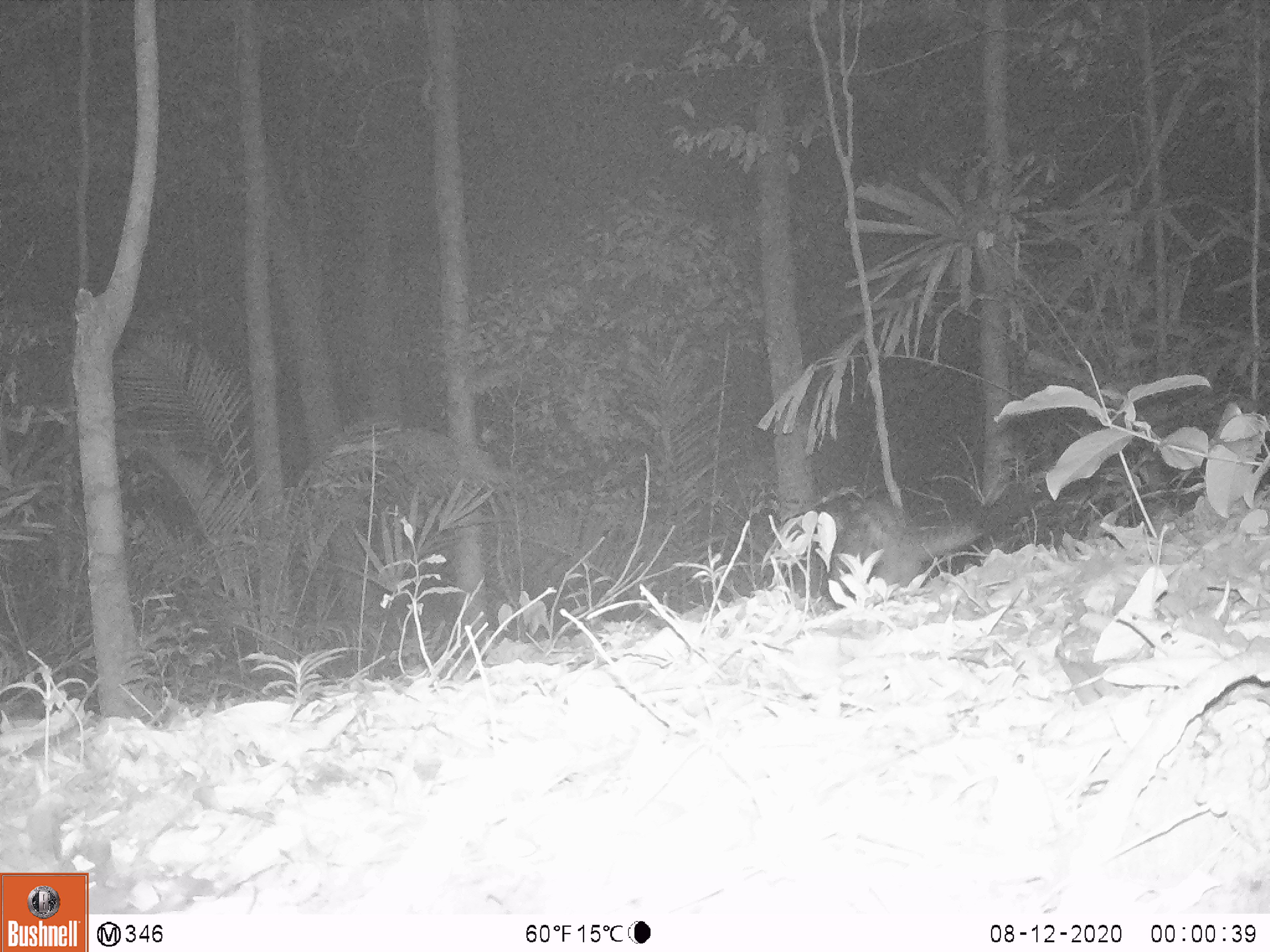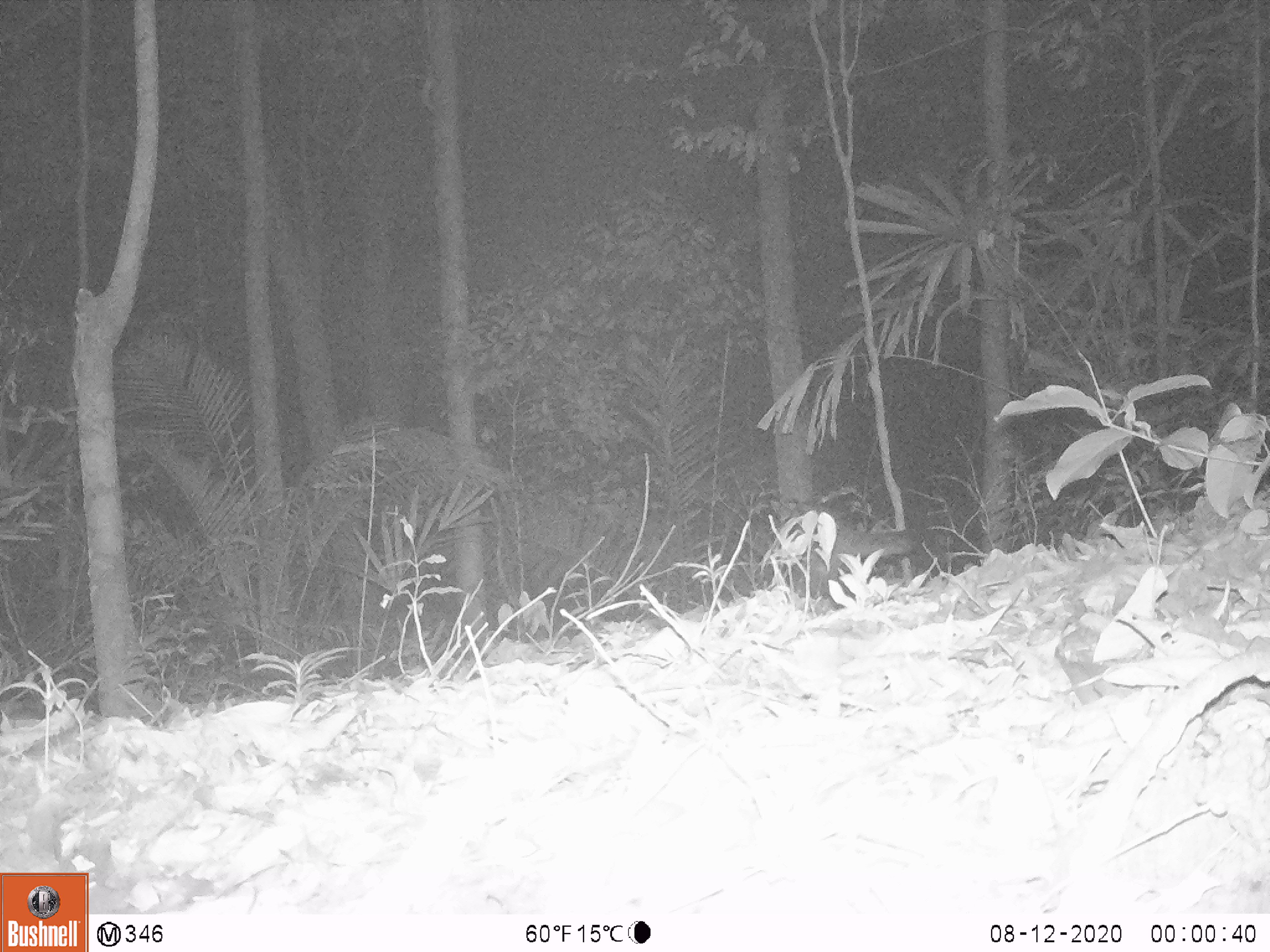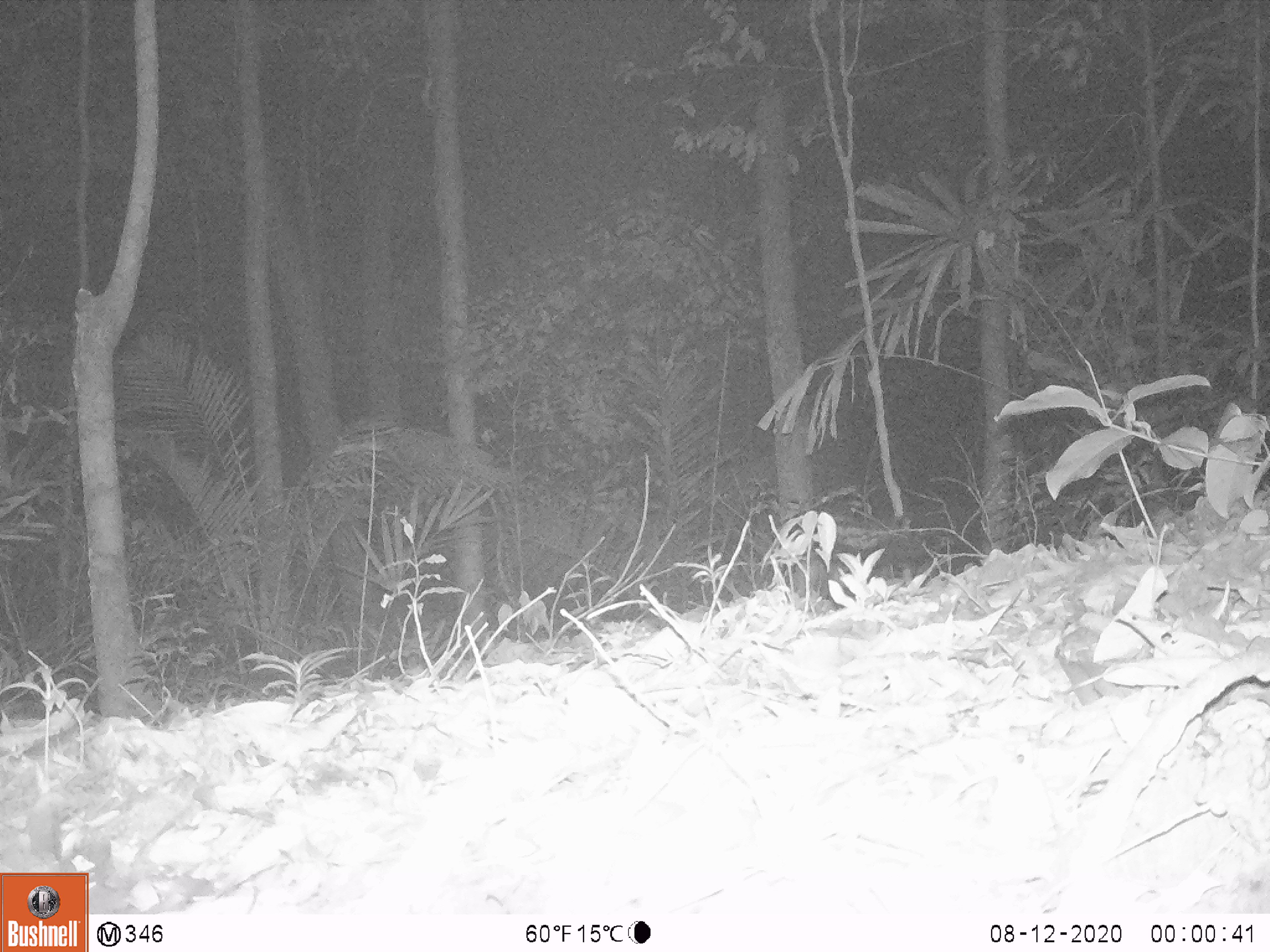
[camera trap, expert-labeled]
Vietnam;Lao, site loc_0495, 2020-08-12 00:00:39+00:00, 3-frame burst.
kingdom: Animalia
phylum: Chordata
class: Mammalia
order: Carnivora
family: Viverridae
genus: Paradoxurus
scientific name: Paradoxurus hermaphroditus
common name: common palm civet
Common palm civet (Paradoxurus hermaphroditus). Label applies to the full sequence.